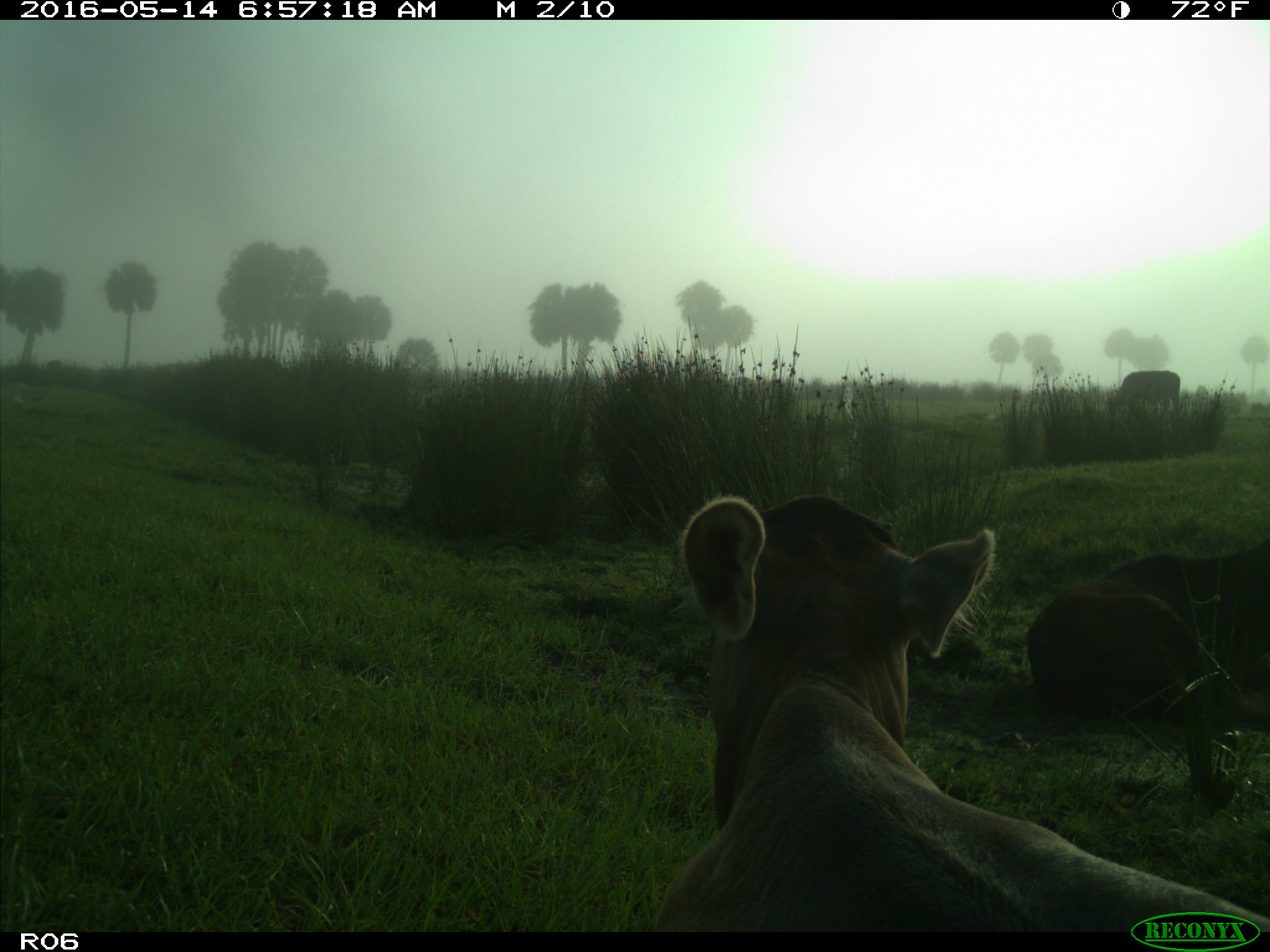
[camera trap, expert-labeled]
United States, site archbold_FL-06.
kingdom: Animalia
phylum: Chordata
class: Mammalia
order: Artiodactyla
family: Bovidae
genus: Bos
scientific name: Bos taurus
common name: domestic cow